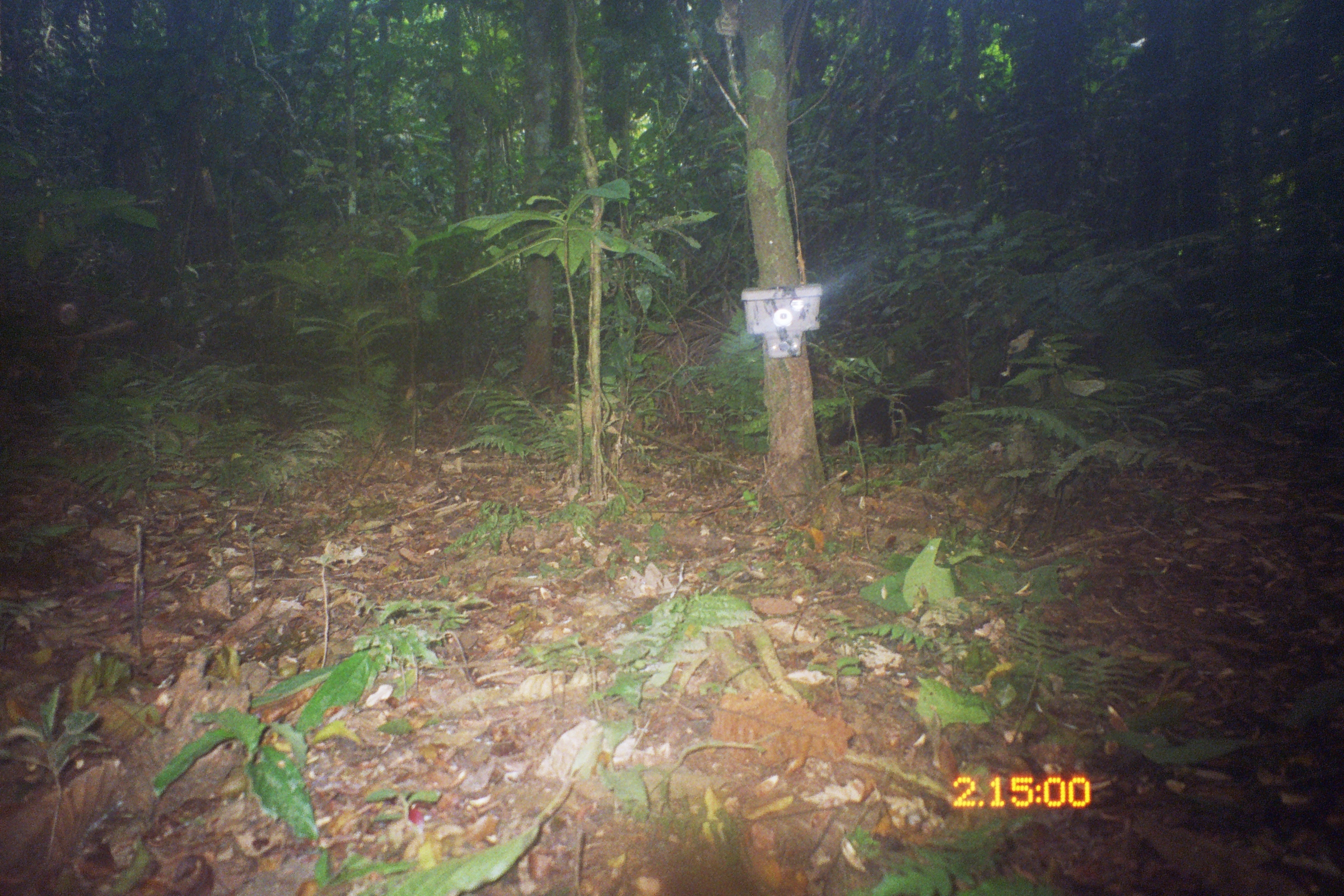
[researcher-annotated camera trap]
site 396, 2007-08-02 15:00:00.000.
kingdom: Animalia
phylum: Chordata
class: Mammalia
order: Carnivora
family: Mustelidae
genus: Eira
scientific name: Eira barbara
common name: tayra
Eira barbara (tayra).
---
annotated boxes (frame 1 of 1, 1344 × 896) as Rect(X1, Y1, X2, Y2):
eira barbara: Rect(829, 386, 953, 448)